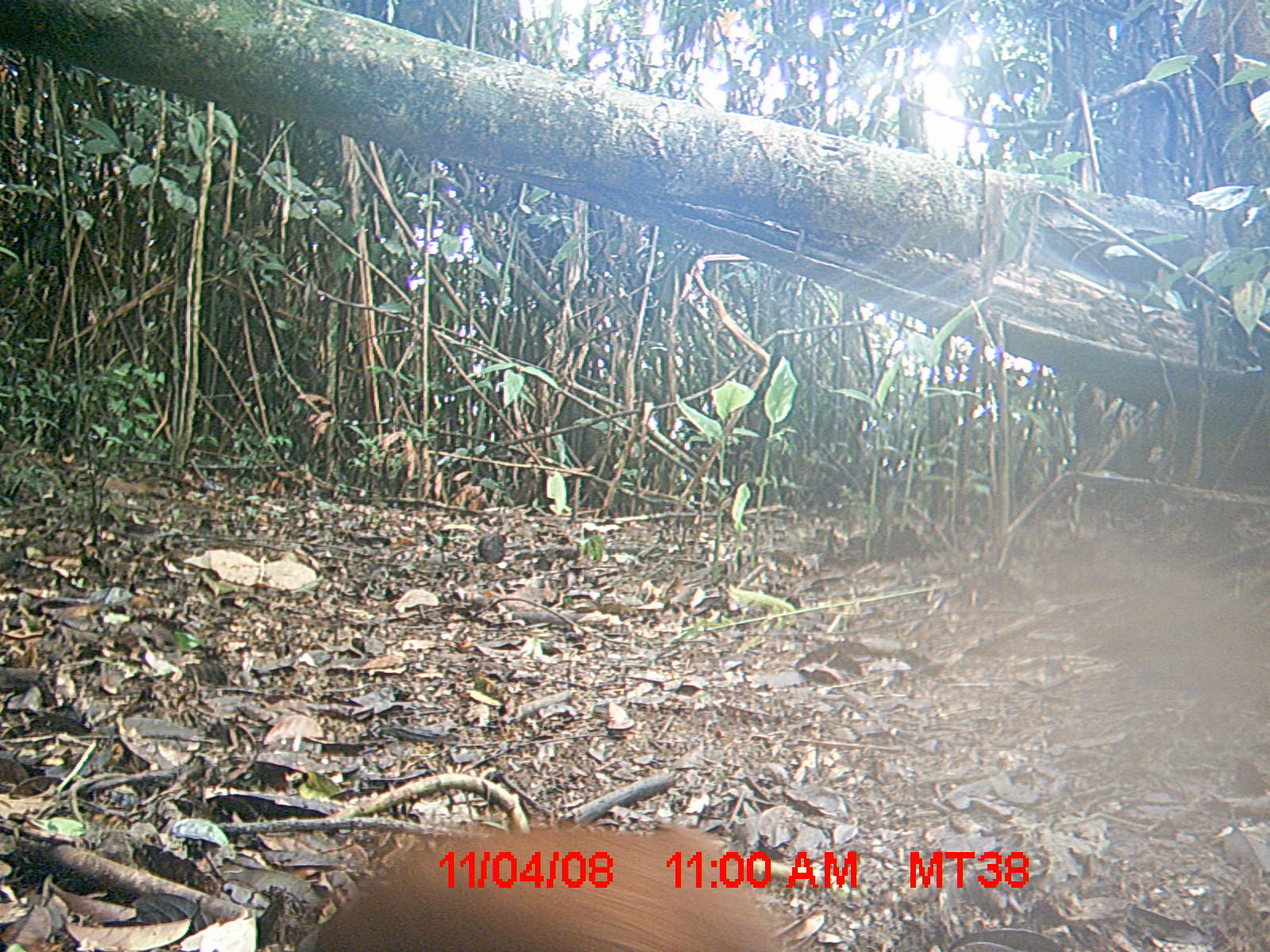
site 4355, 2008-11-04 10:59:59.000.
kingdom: Animalia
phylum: Chordata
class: Aves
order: Cuculiformes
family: Cuculidae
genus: Coua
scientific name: Coua serriana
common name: red-breasted coua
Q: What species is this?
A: Coua serriana (red-breasted coua).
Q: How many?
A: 1.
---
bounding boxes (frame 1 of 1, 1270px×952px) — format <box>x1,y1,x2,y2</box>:
coua serriana: <box>308,818,781,952</box>